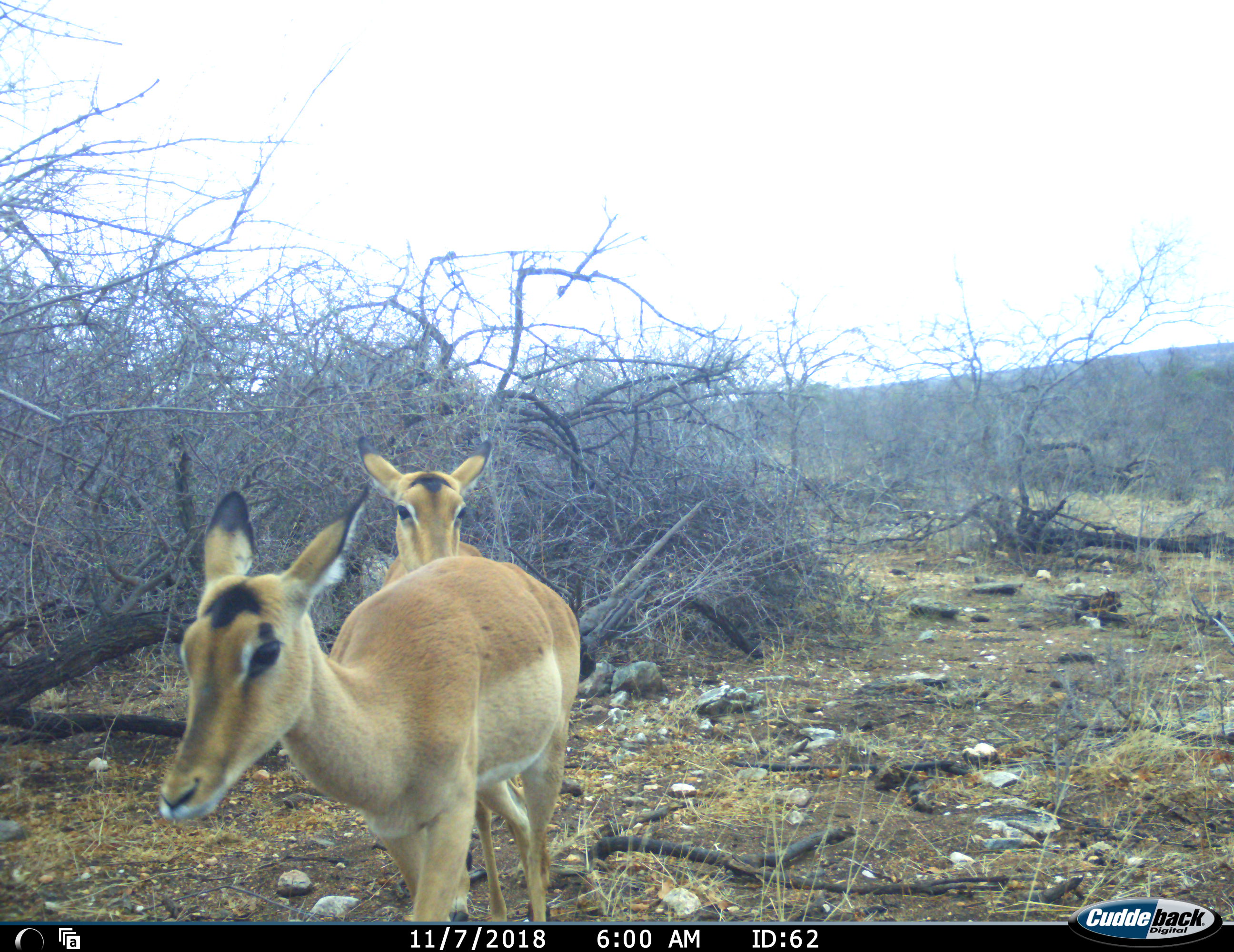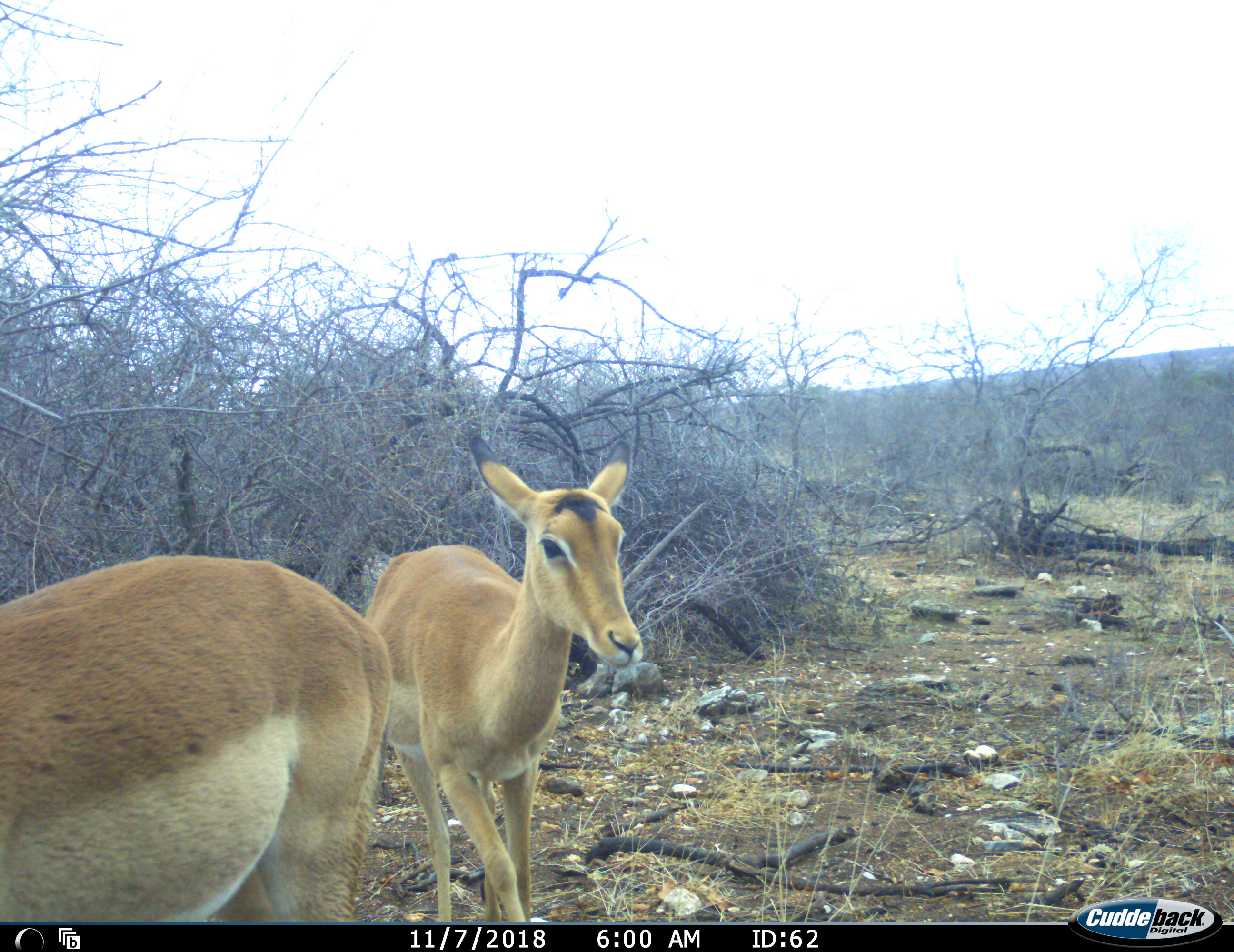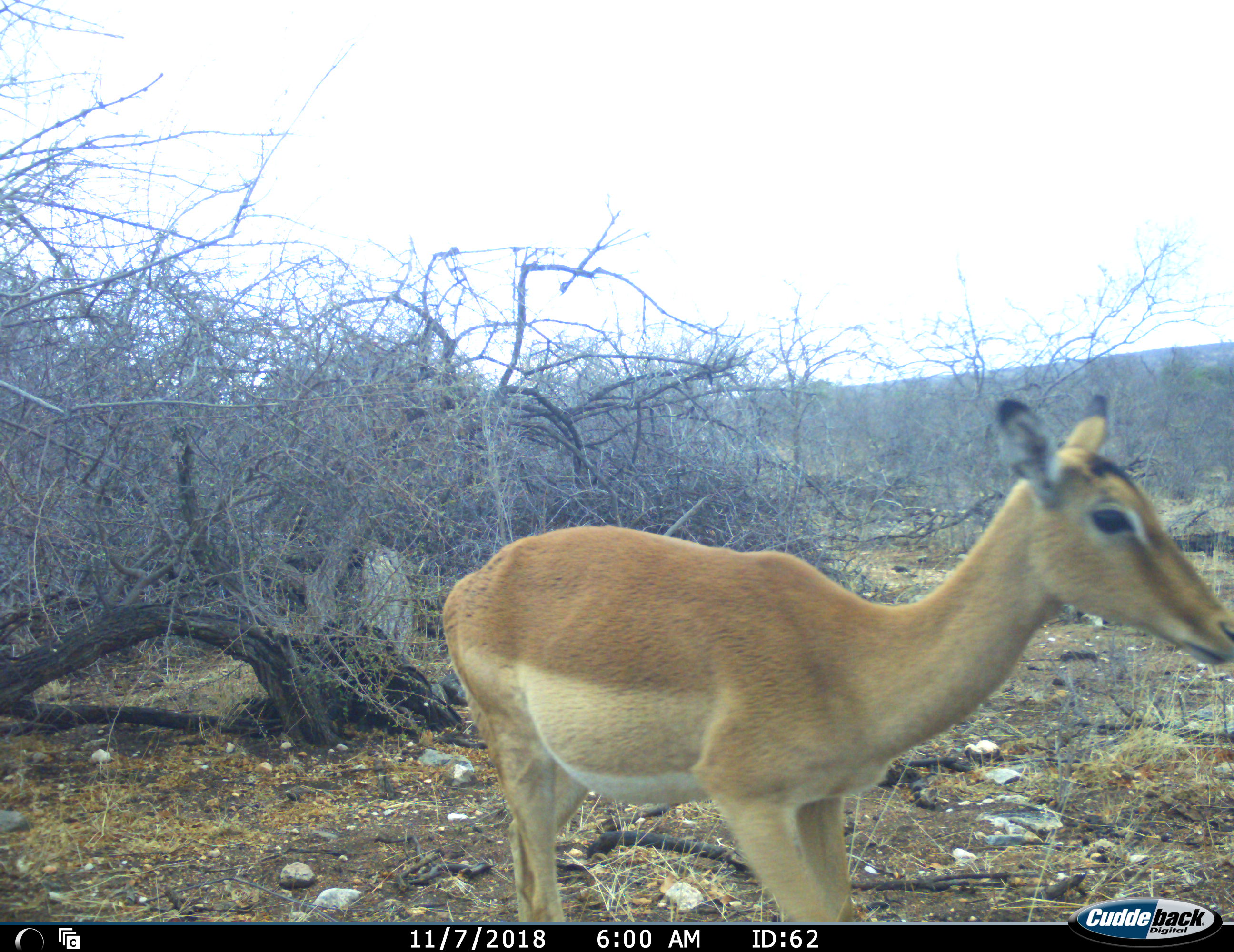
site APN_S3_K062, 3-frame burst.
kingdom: Animalia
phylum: Chordata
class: Mammalia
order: Artiodactyla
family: Bovidae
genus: Aepyceros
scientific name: Aepyceros melampus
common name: impala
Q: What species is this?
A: Impala (Aepyceros melampus).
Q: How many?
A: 2.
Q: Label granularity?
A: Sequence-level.